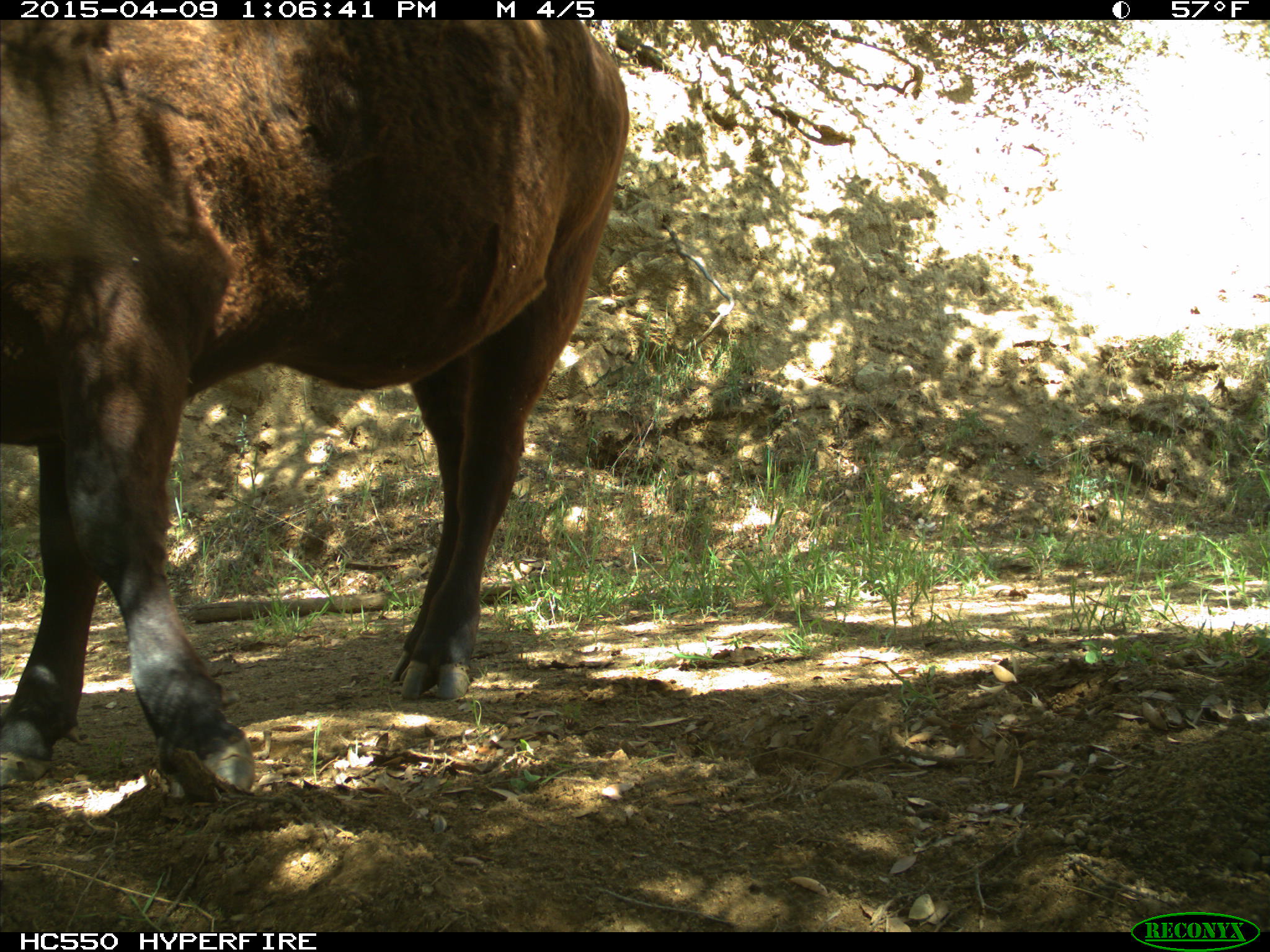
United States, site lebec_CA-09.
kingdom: Animalia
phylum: Chordata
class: Mammalia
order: Artiodactyla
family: Bovidae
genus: Bos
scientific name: Bos taurus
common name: domestic cow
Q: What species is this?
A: Bos taurus (domestic cow).